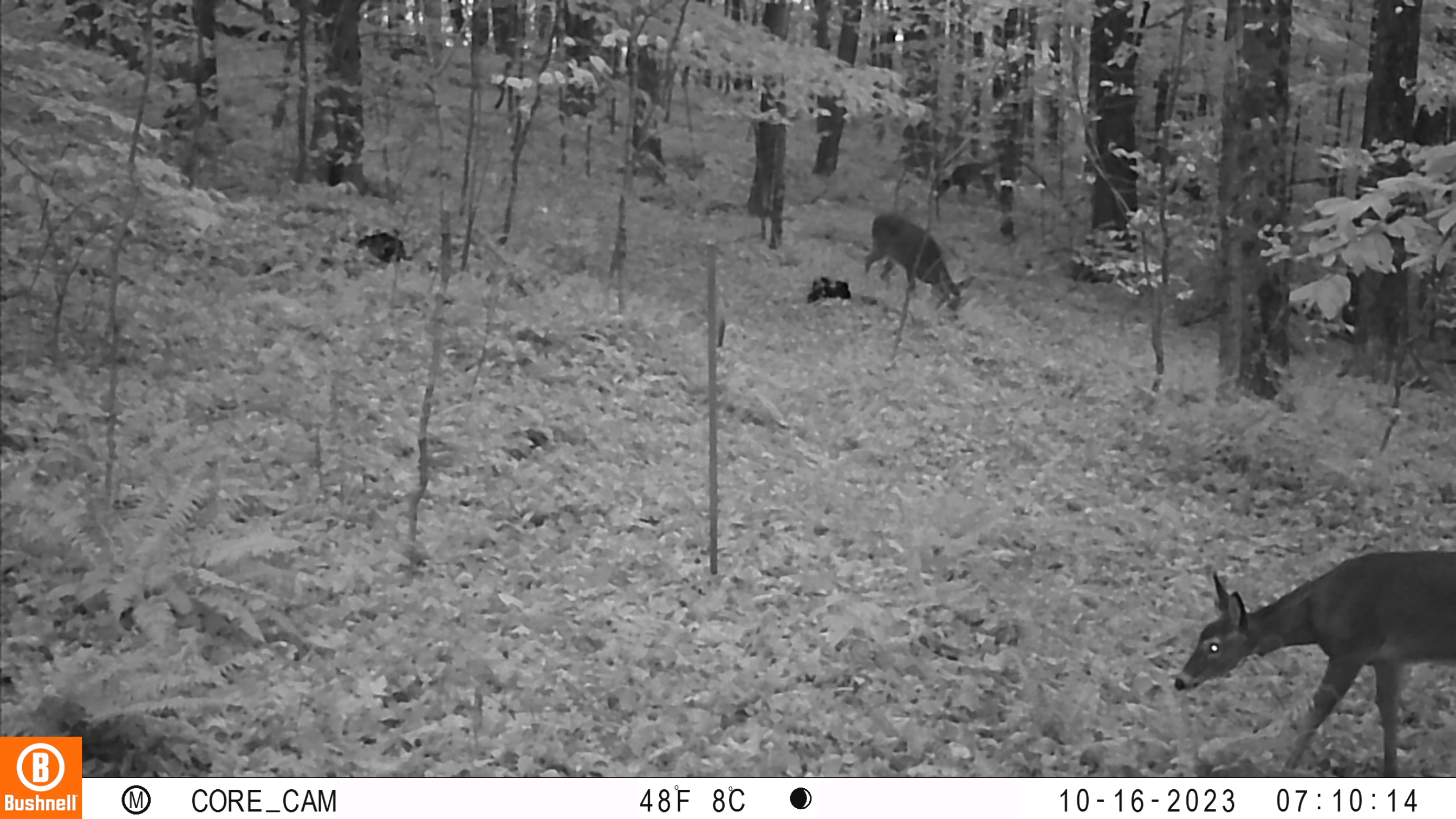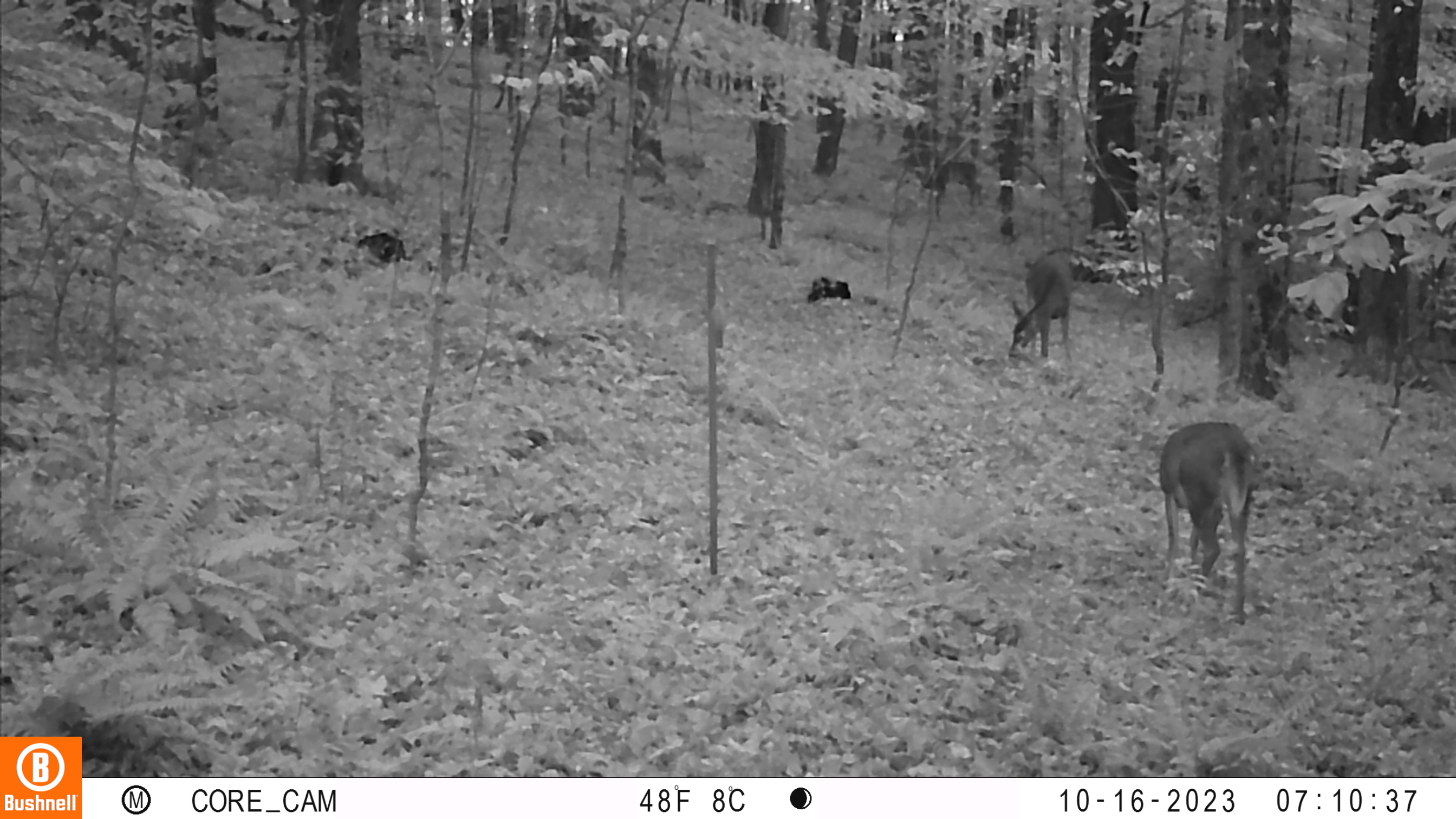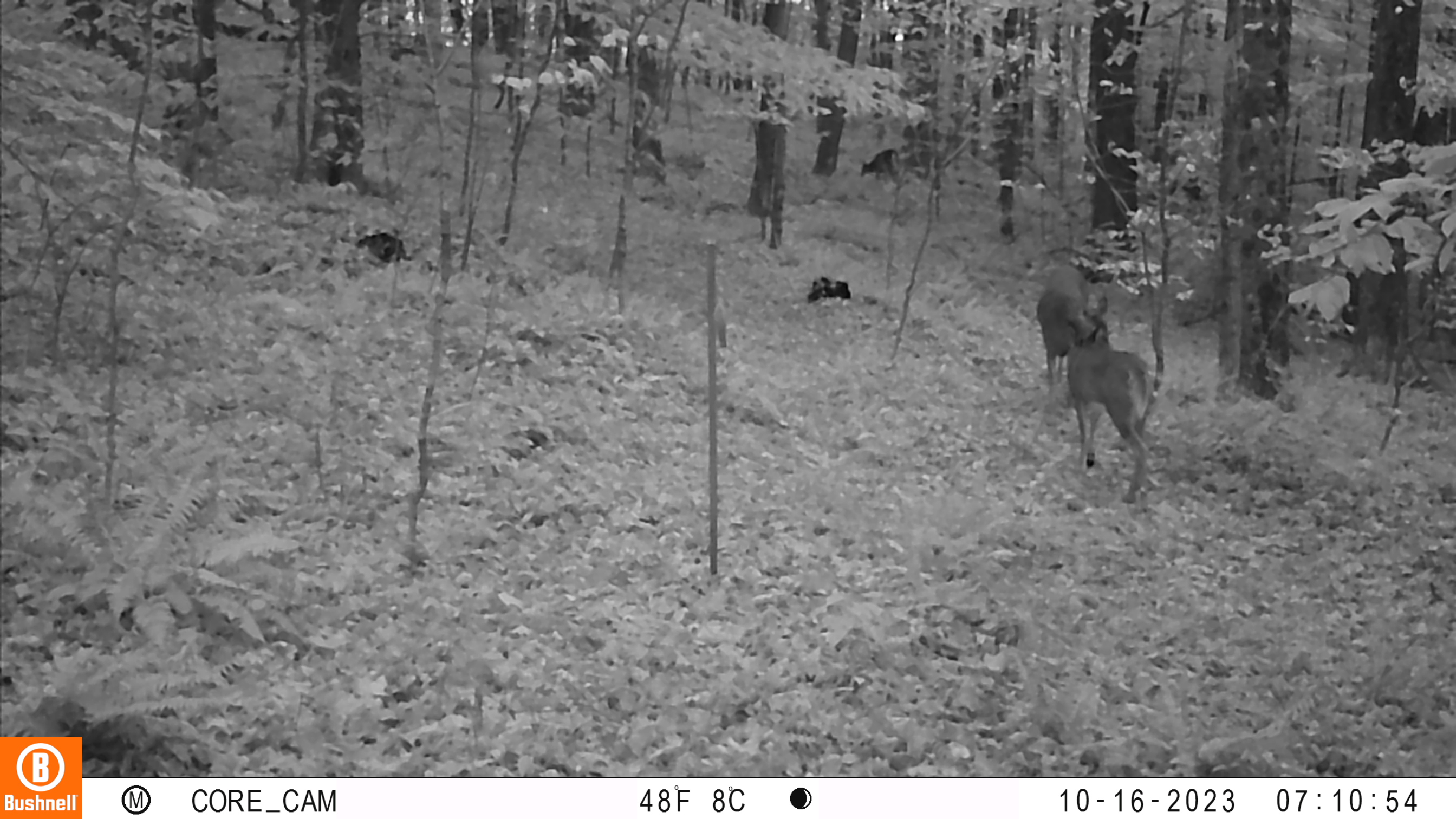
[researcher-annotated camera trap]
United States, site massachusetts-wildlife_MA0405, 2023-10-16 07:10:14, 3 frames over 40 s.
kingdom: Animalia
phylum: Chordata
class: Mammalia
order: Artiodactyla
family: Cervidae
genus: Odocoileus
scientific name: Odocoileus virginianus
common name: white-tailed deer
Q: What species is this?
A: White-tailed deer (Odocoileus virginianus).